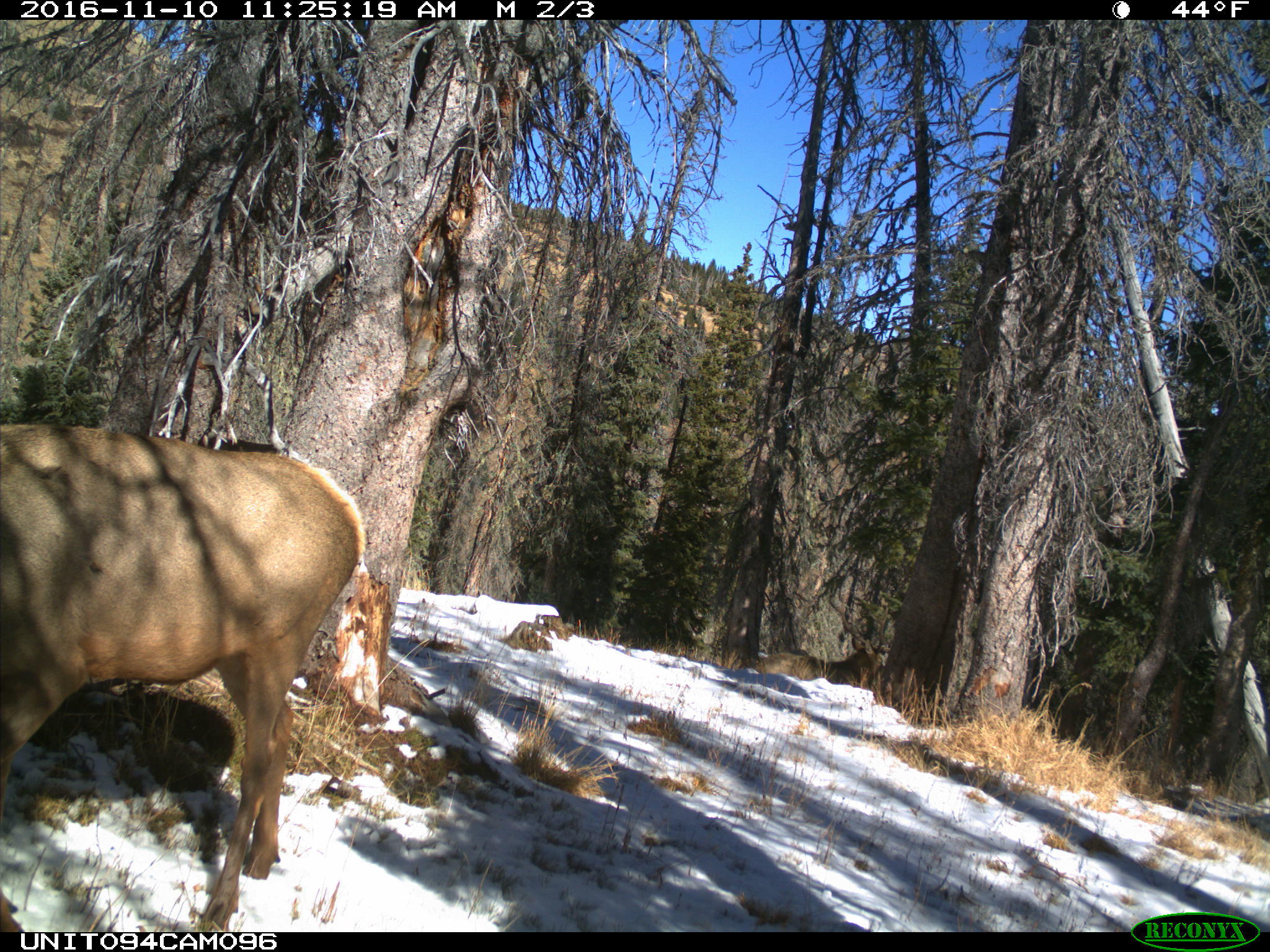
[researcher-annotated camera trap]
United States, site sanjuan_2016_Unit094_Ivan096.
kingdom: Animalia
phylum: Chordata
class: Mammalia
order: Artiodactyla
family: Cervidae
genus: Cervus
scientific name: Cervus elaphus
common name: red deer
Cervus elaphus (red deer).